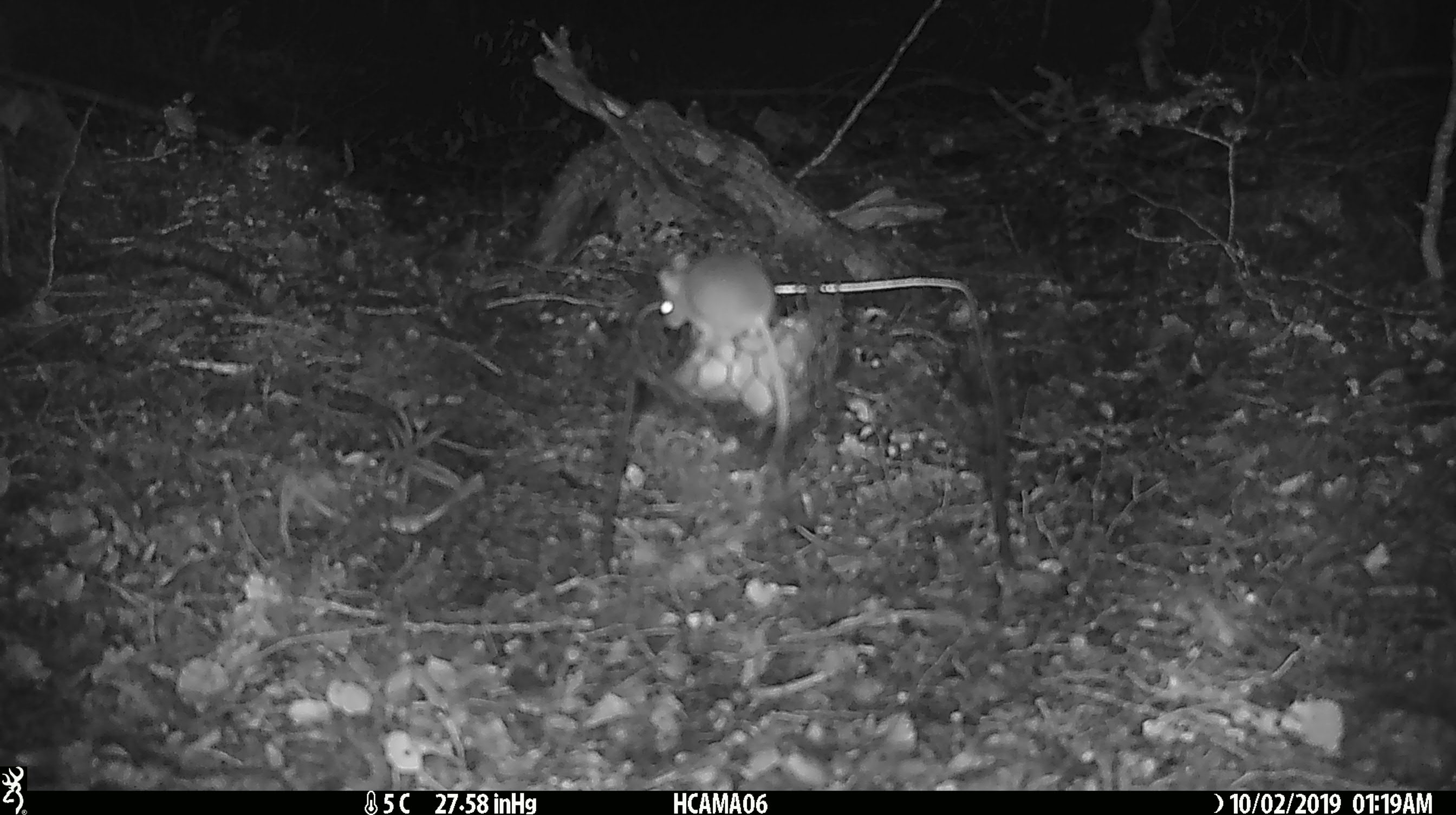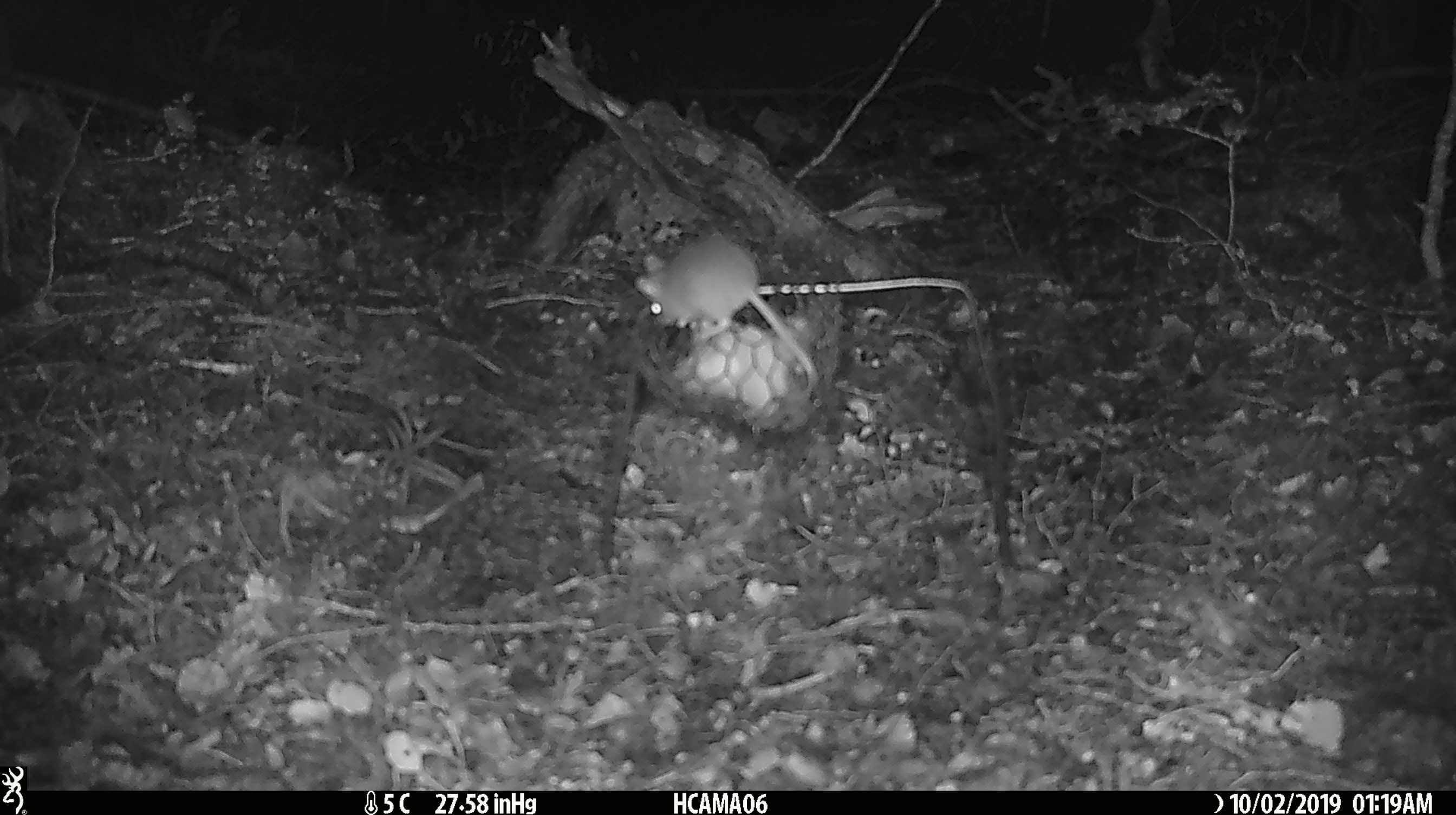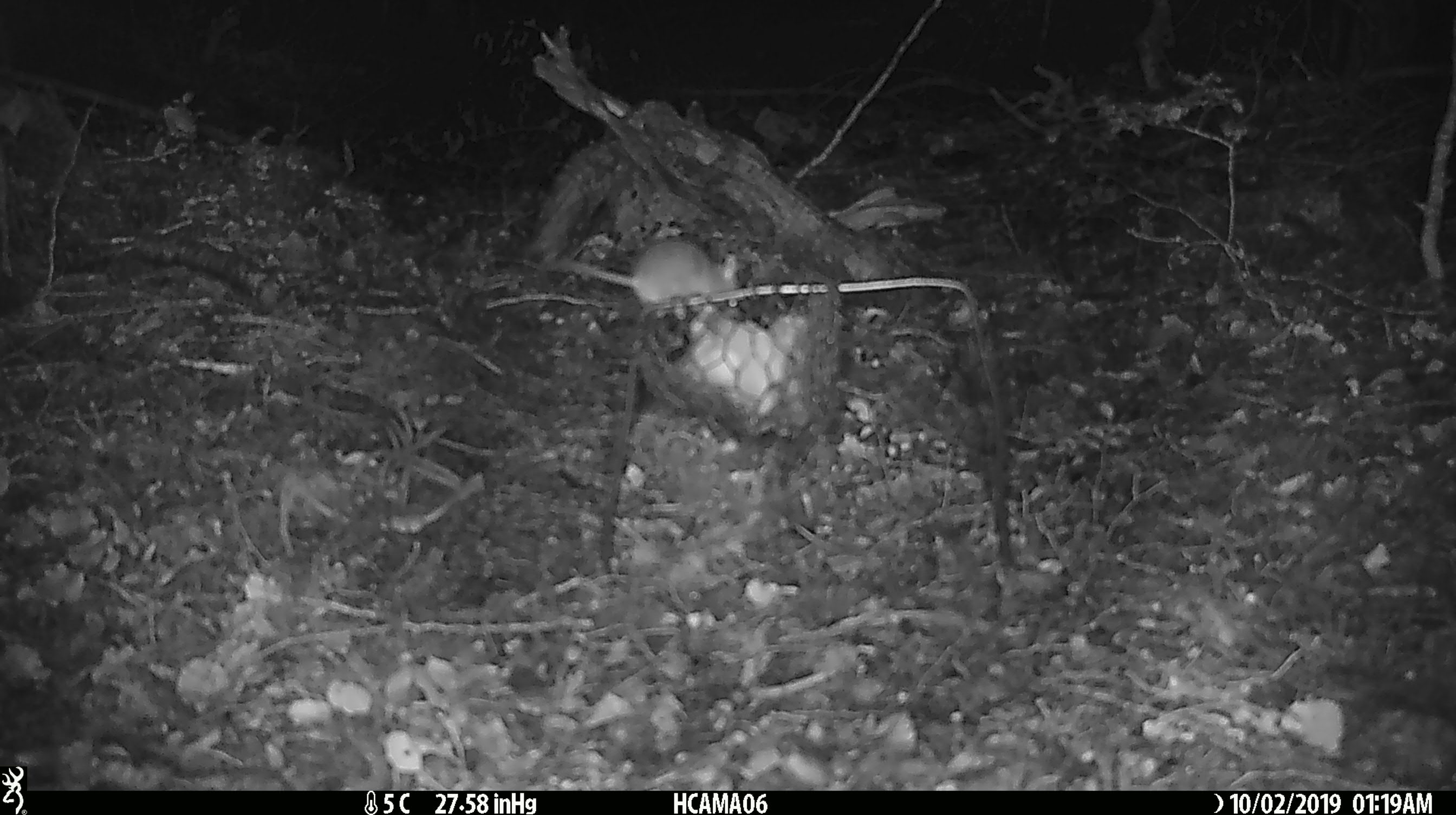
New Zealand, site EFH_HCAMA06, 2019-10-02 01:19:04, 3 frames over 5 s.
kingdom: Animalia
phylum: Chordata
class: Mammalia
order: Rodentia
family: Muridae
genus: Mus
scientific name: Mus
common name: mouse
Mouse (Mus).